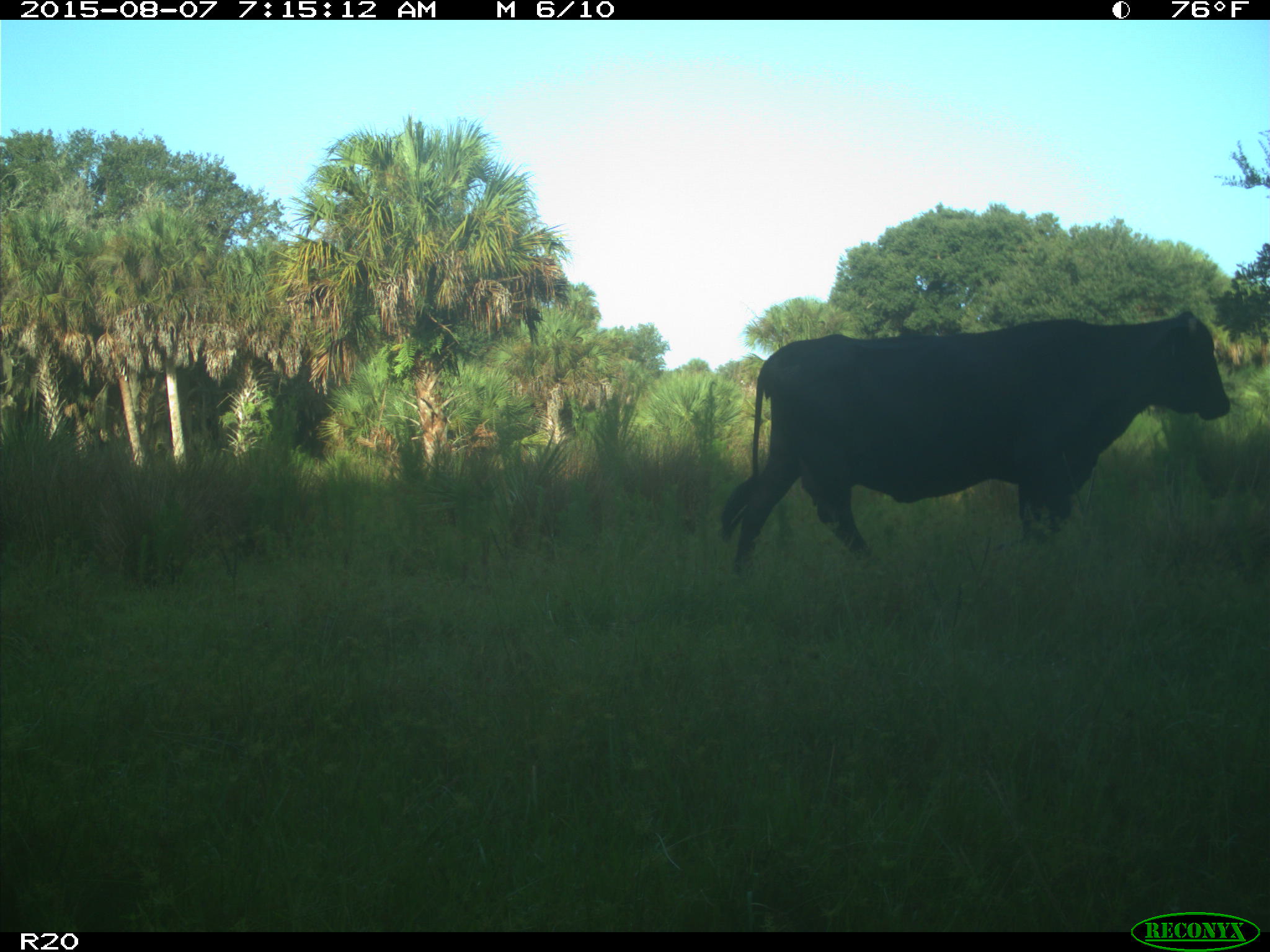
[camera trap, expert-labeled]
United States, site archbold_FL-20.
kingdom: Animalia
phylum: Chordata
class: Mammalia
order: Artiodactyla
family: Bovidae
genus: Bos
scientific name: Bos taurus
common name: domestic cow